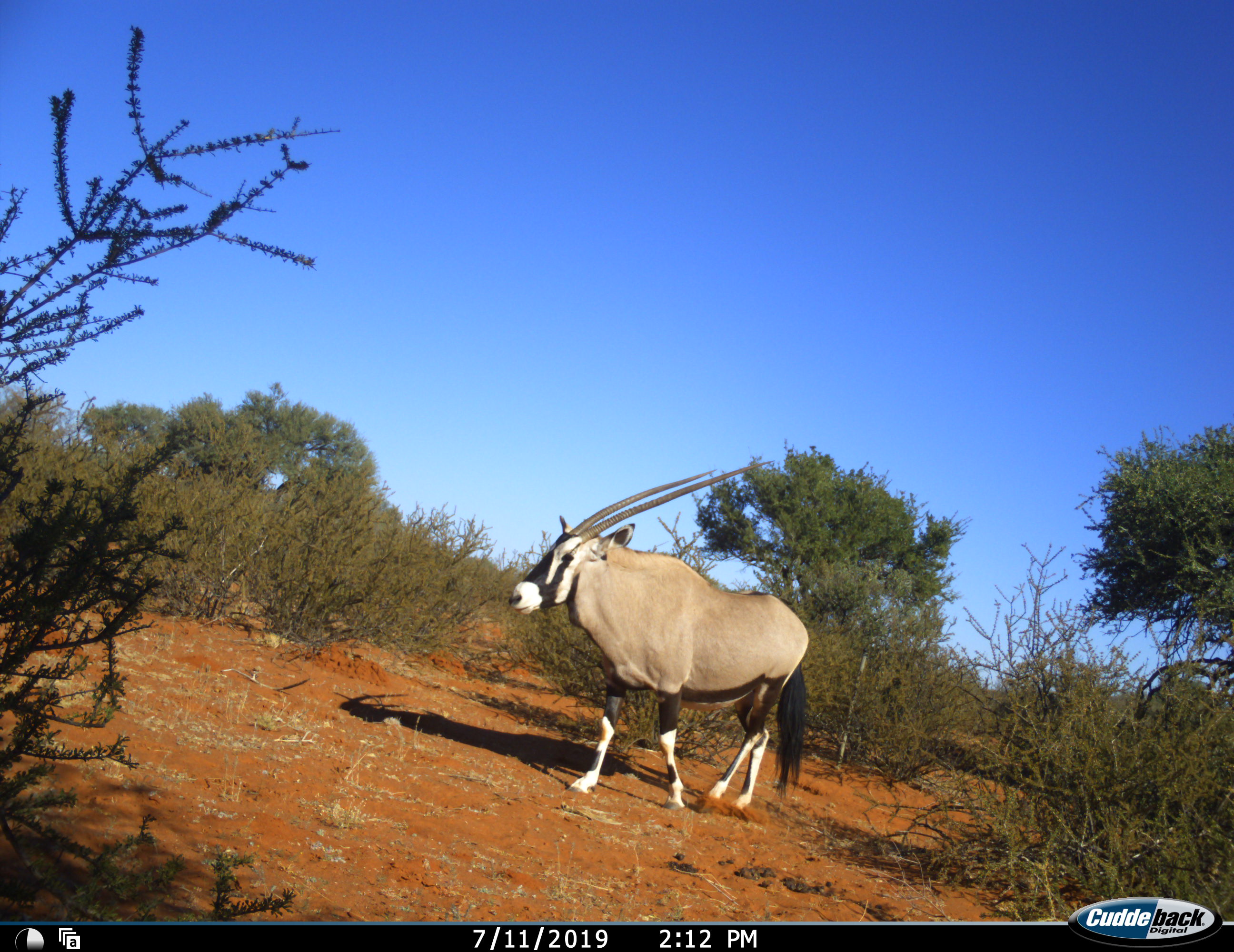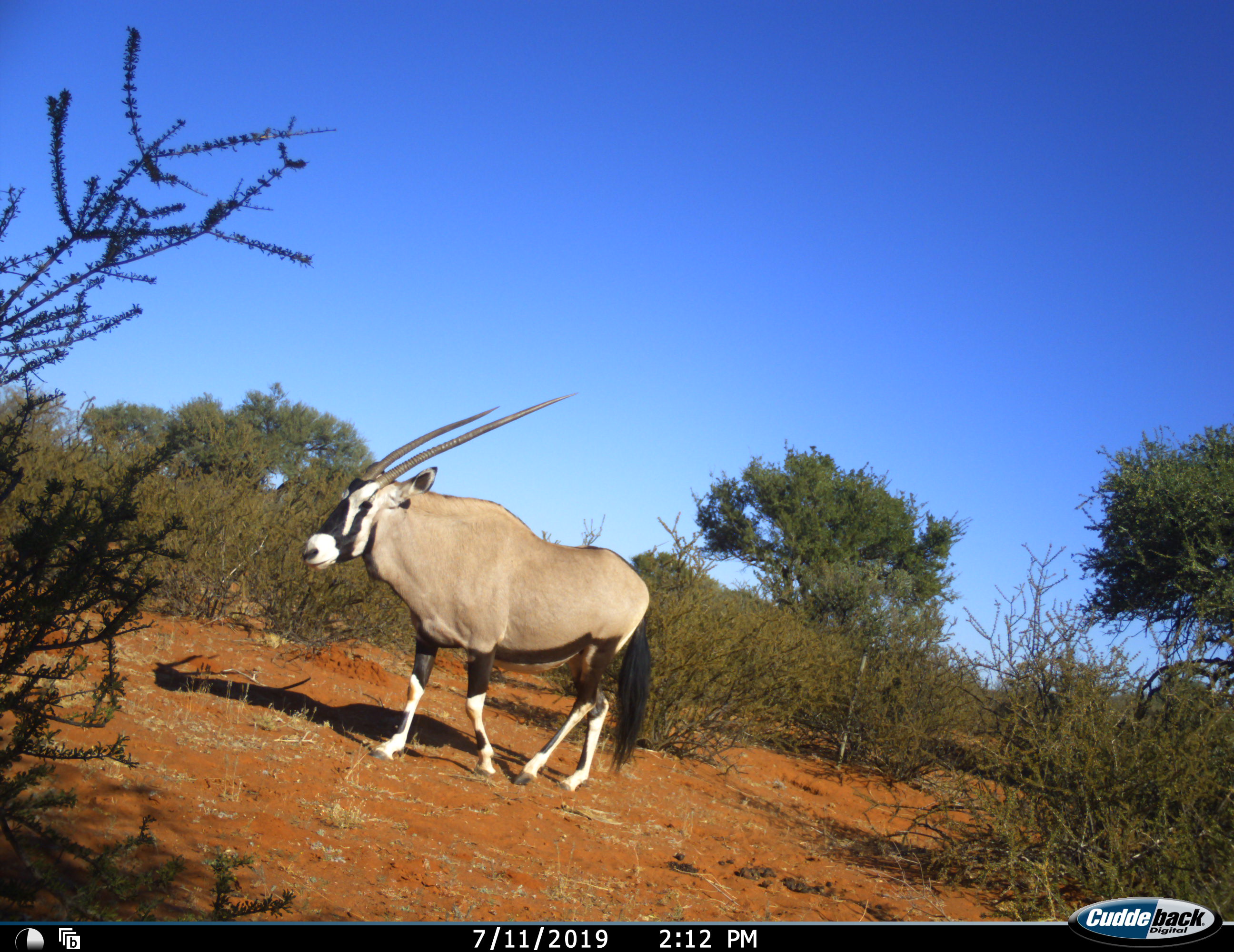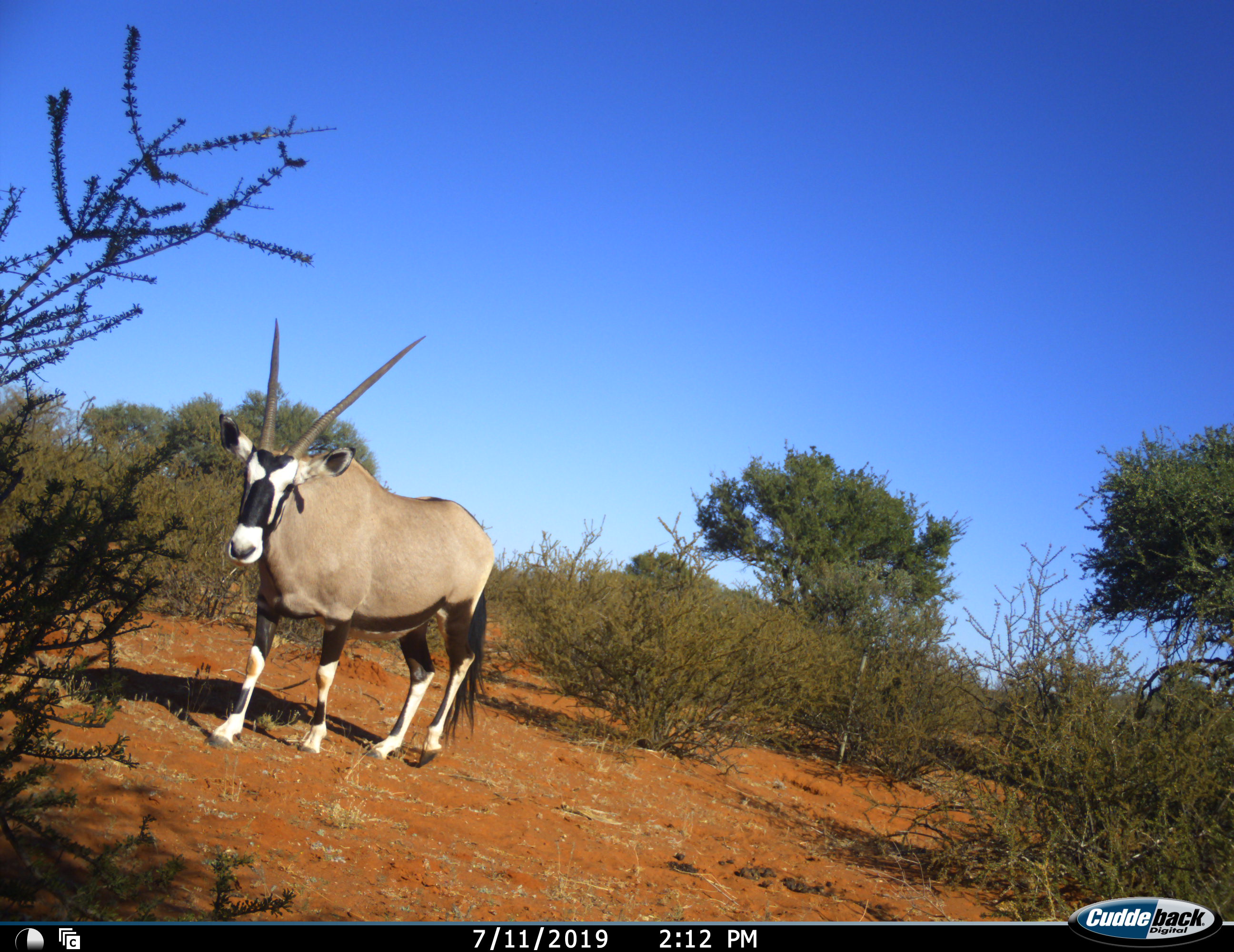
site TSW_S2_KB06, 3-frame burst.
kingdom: Animalia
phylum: Chordata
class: Mammalia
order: Artiodactyla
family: Bovidae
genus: Oryx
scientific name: Oryx gazella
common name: gemsbok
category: oryx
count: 1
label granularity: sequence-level